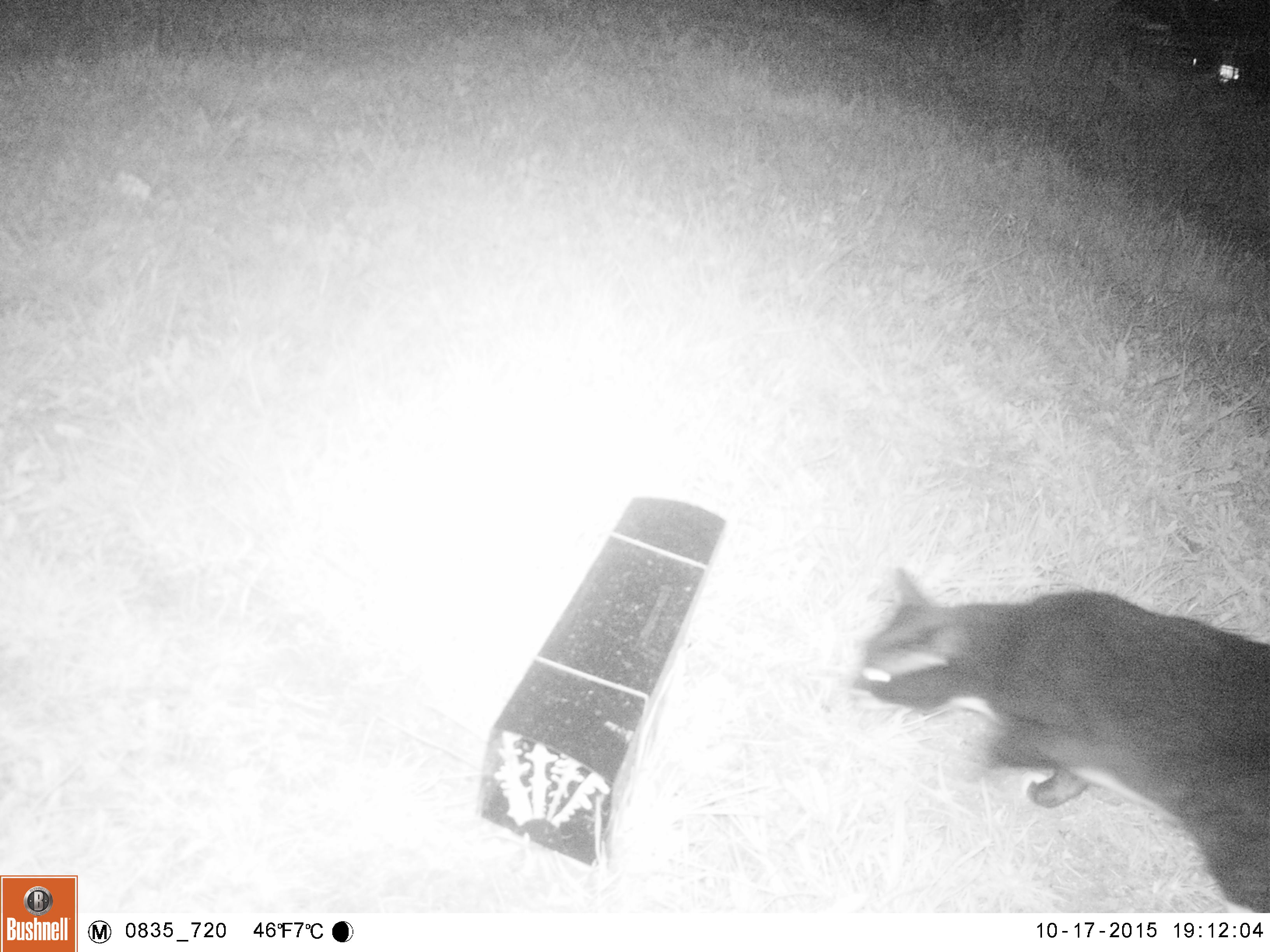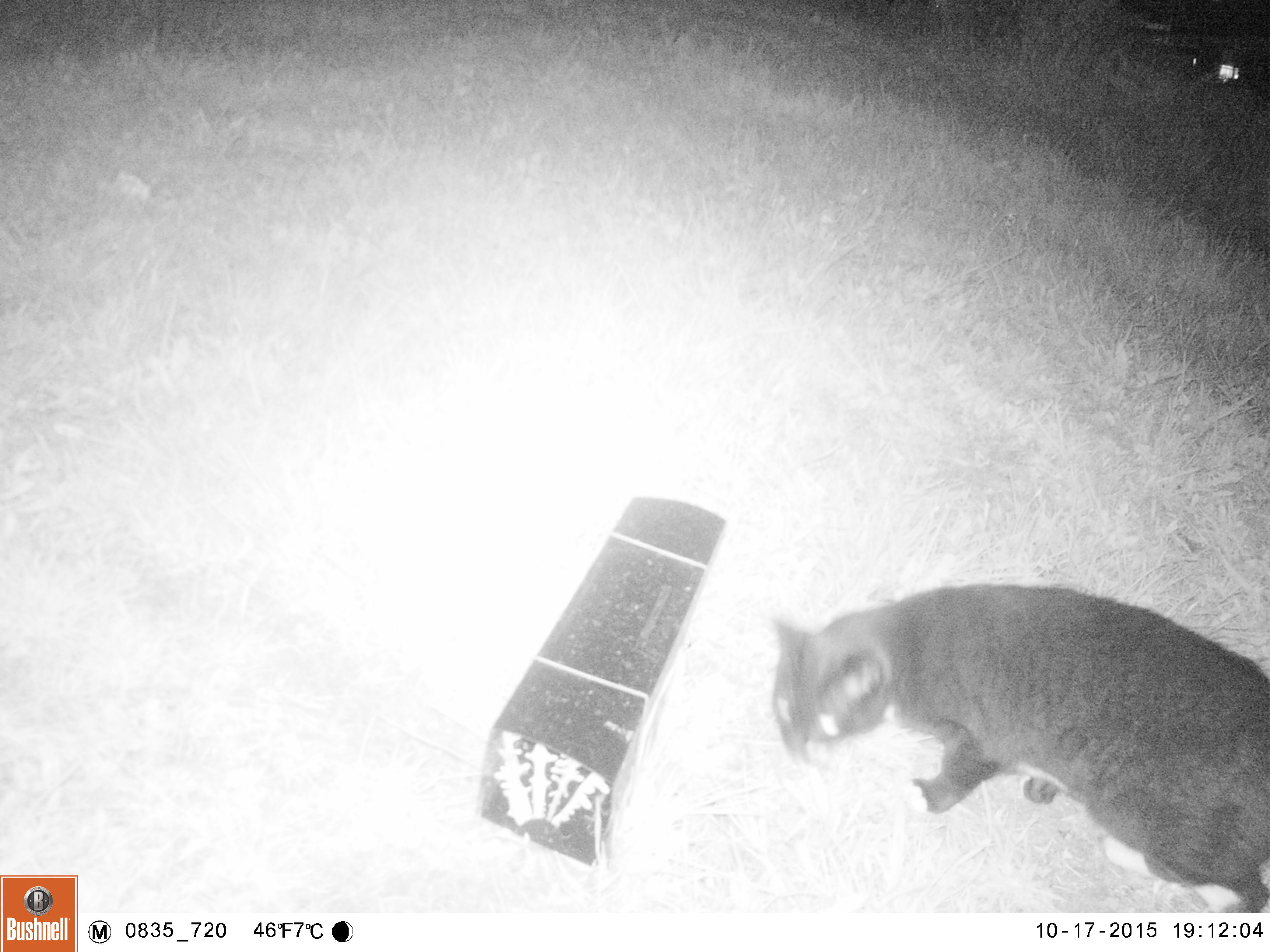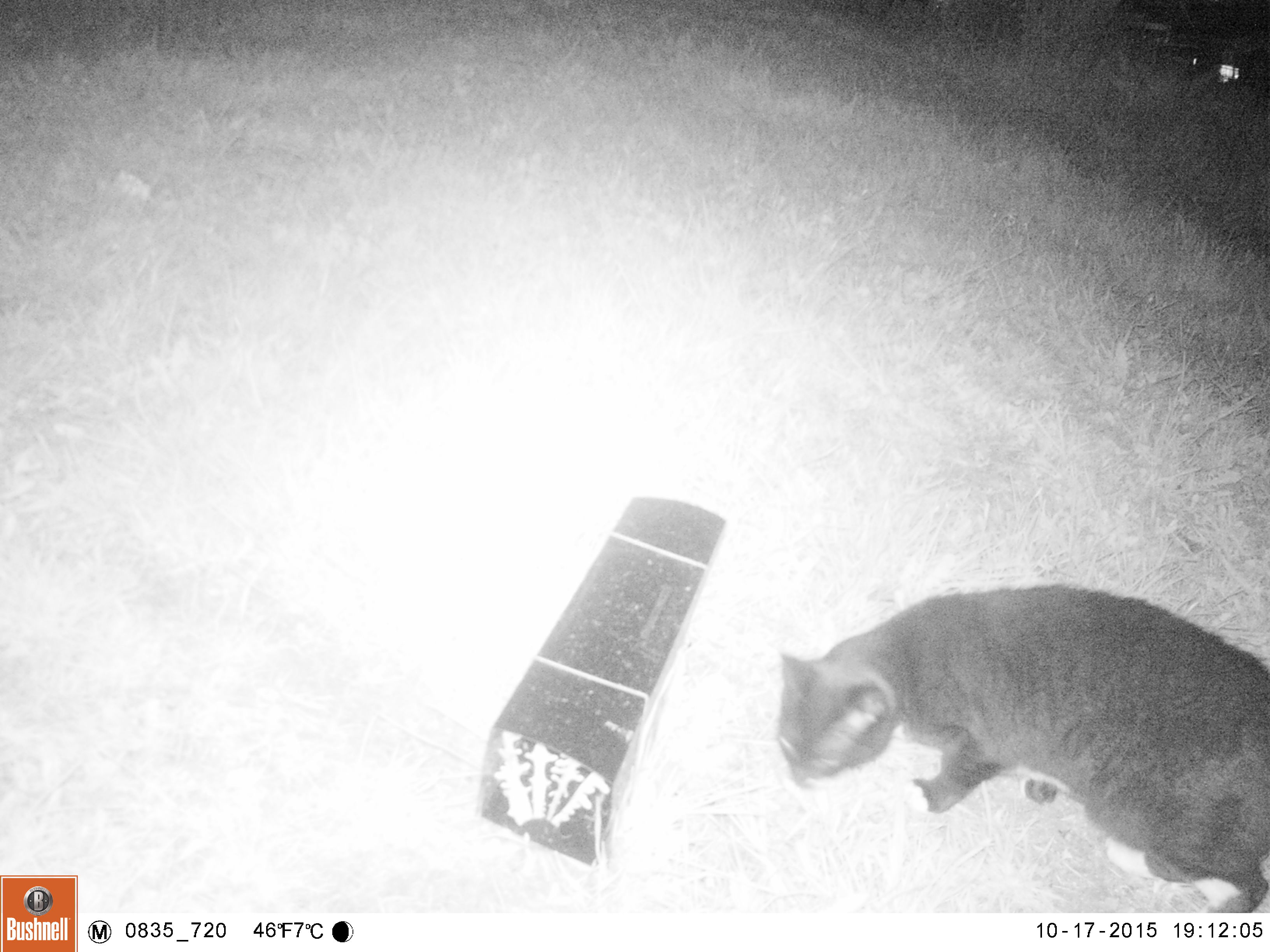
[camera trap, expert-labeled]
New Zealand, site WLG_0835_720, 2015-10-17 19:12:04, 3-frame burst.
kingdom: Animalia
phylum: Chordata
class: Mammalia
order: Carnivora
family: Felidae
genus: Felis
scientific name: Felis catus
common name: domestic cat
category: cat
Cat (domestic cat) (Felis catus).